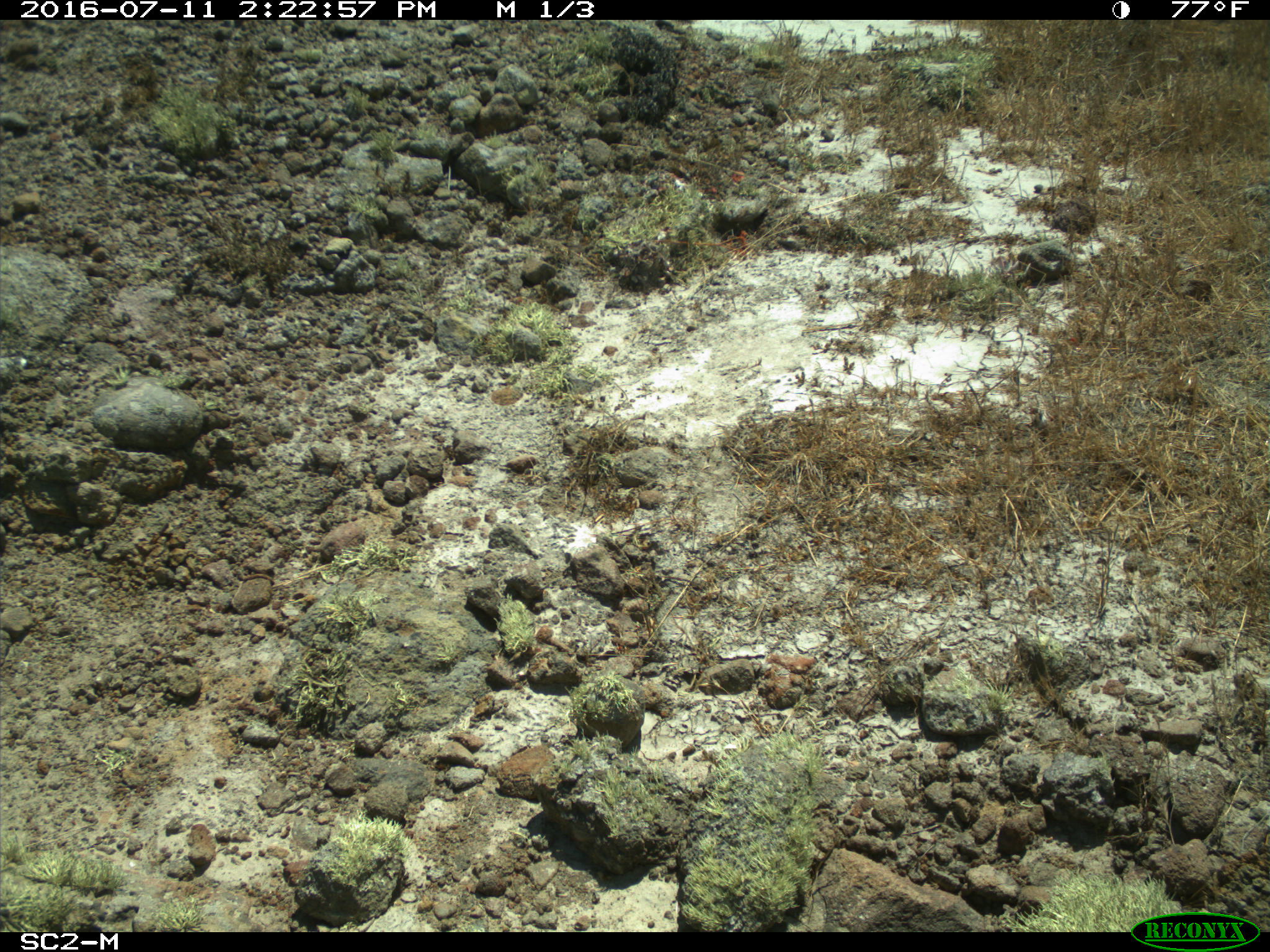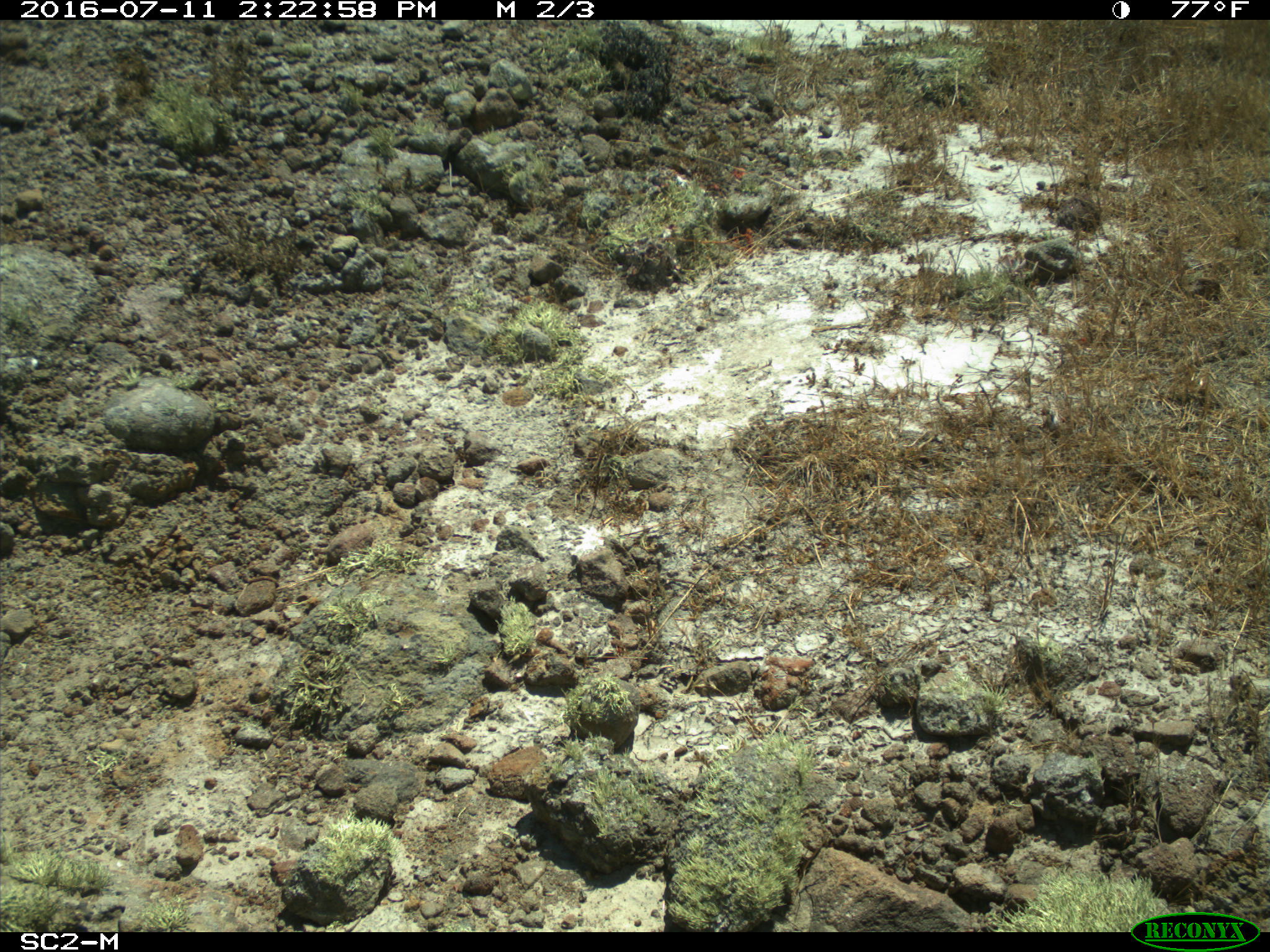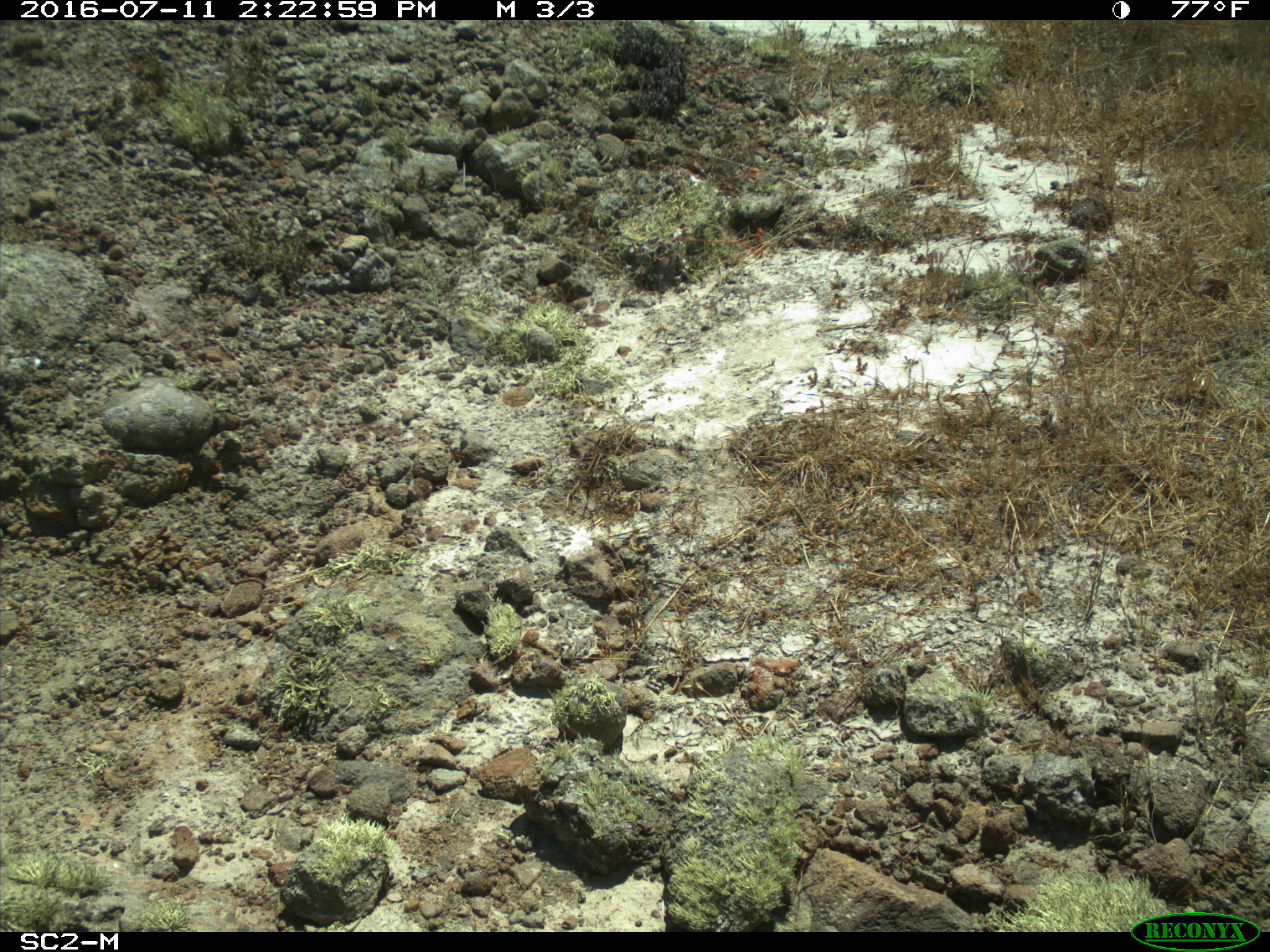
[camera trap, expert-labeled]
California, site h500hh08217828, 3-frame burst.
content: no animal present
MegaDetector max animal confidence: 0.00